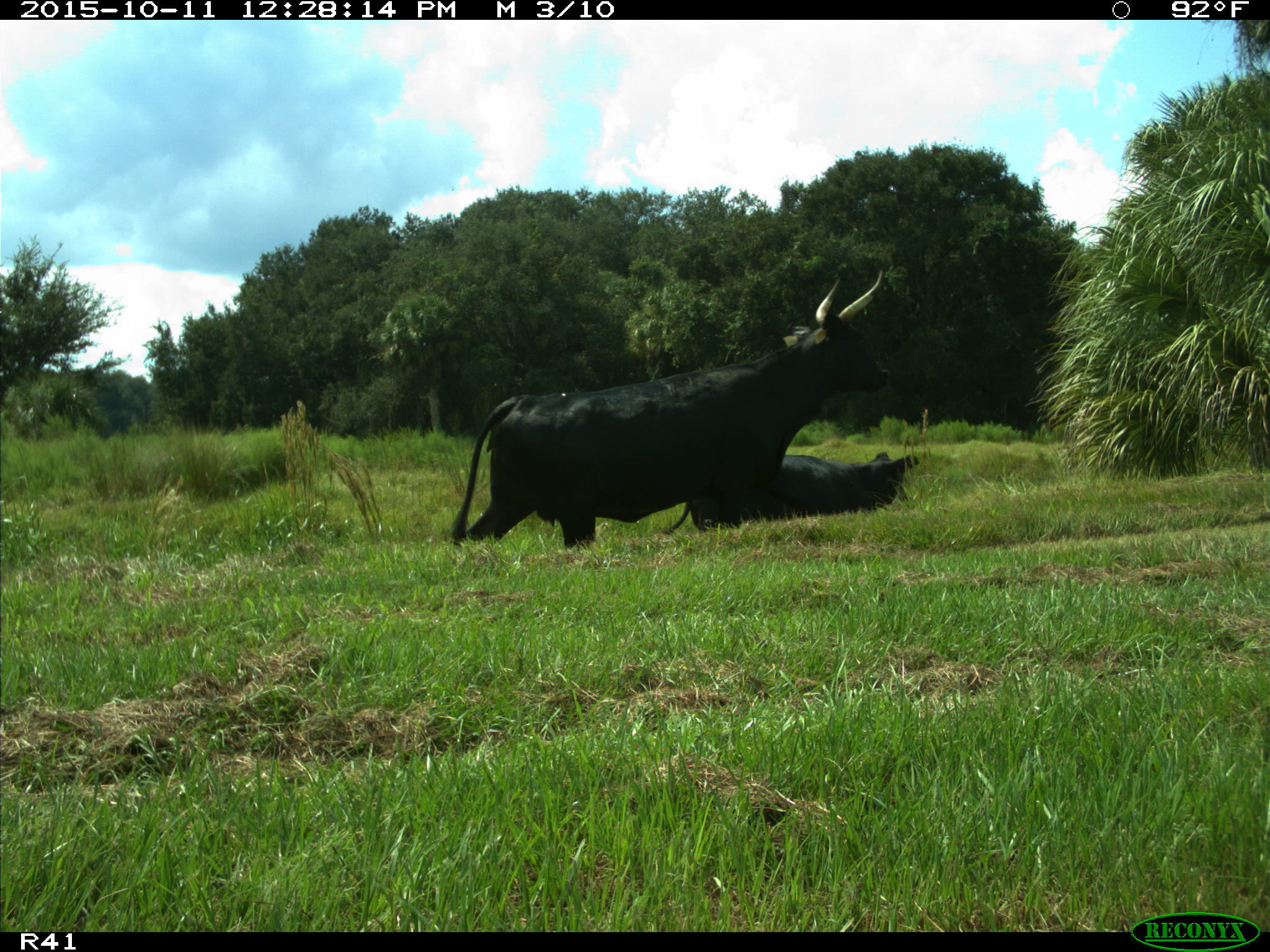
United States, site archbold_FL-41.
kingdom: Animalia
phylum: Chordata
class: Mammalia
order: Artiodactyla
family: Bovidae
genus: Bos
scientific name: Bos taurus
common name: domestic cow